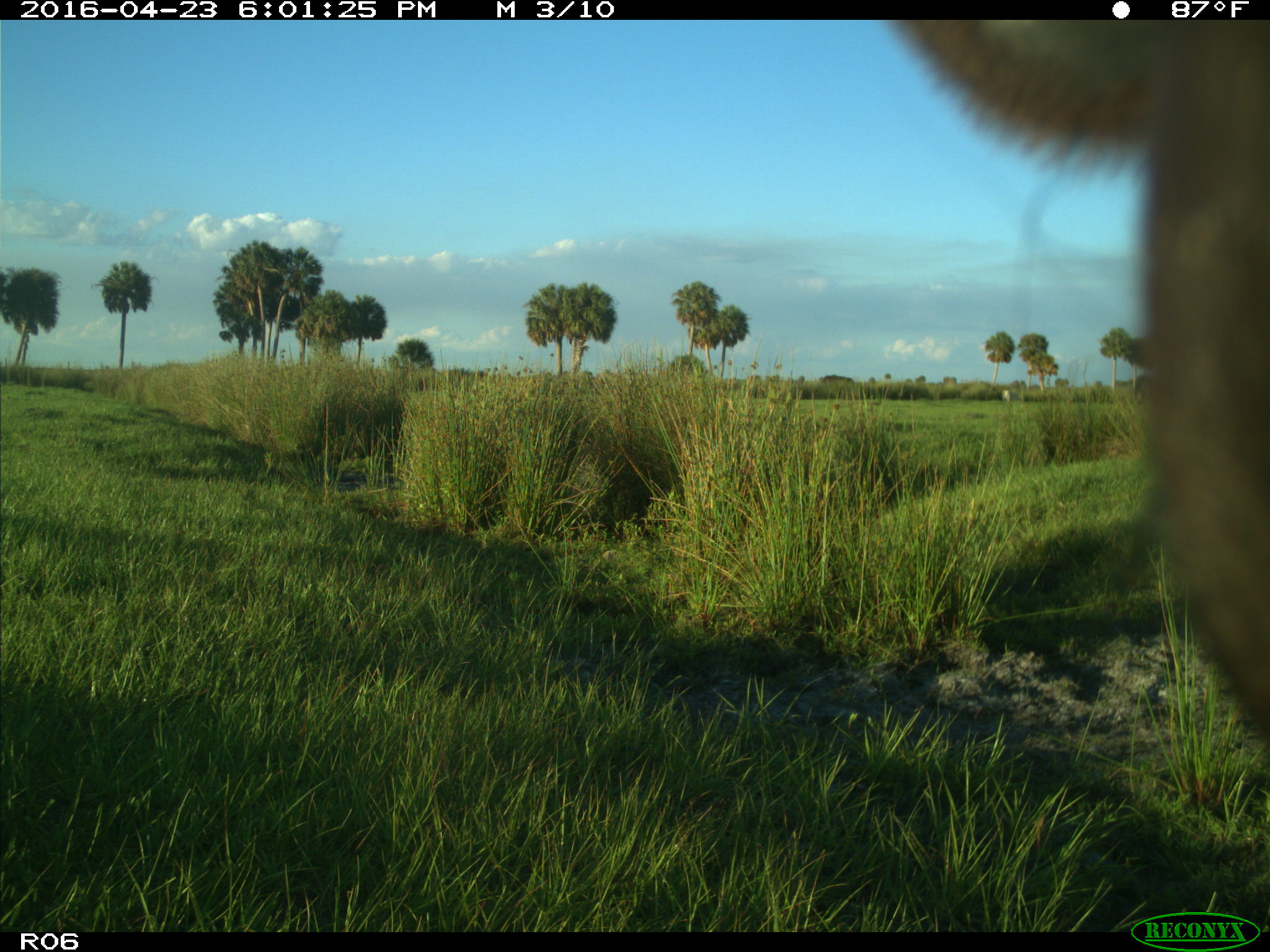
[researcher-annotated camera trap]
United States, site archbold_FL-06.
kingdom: Animalia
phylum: Chordata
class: Mammalia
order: Artiodactyla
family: Bovidae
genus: Bos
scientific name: Bos taurus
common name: domestic cow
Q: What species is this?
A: Bos taurus (domestic cow).